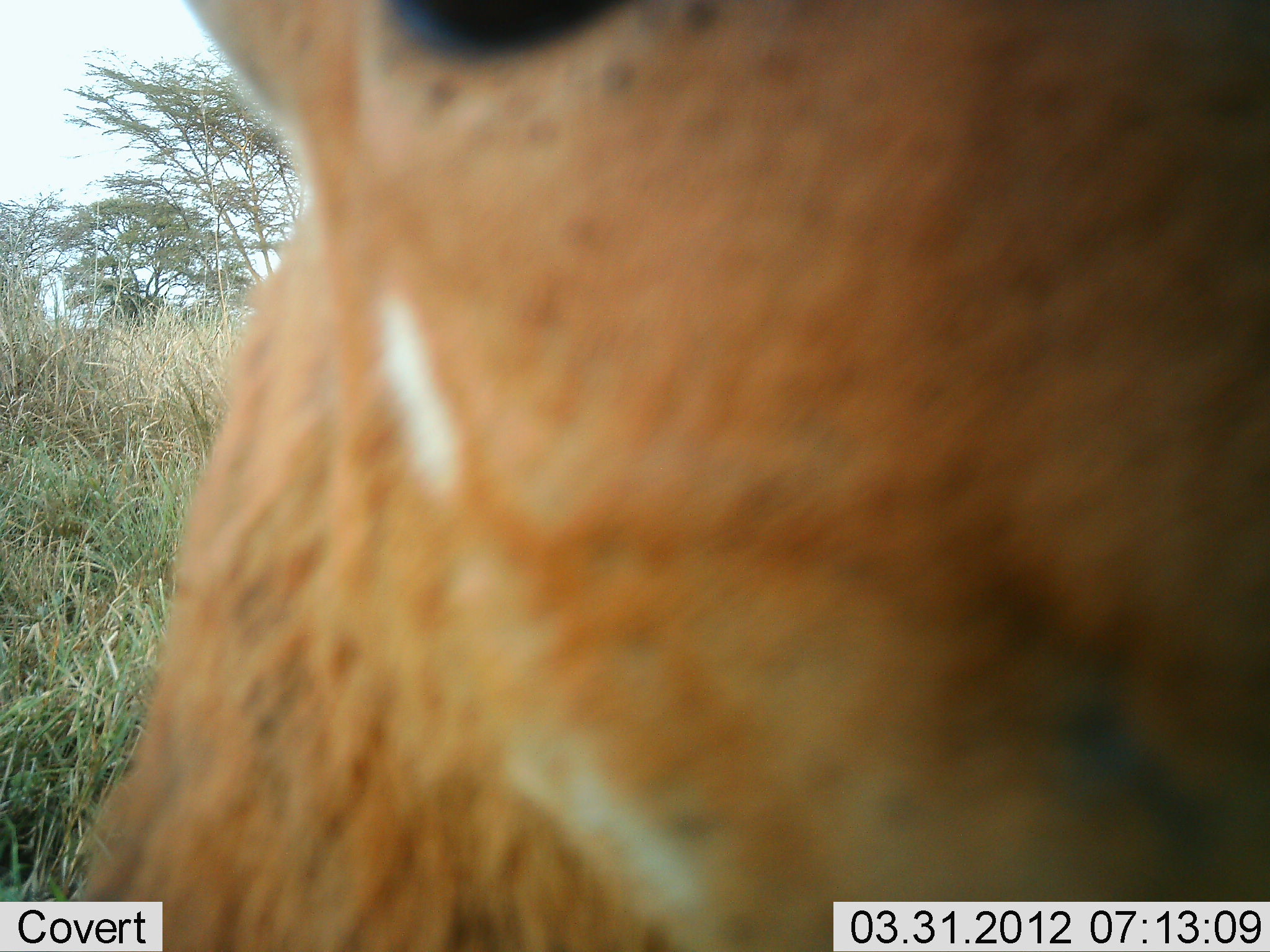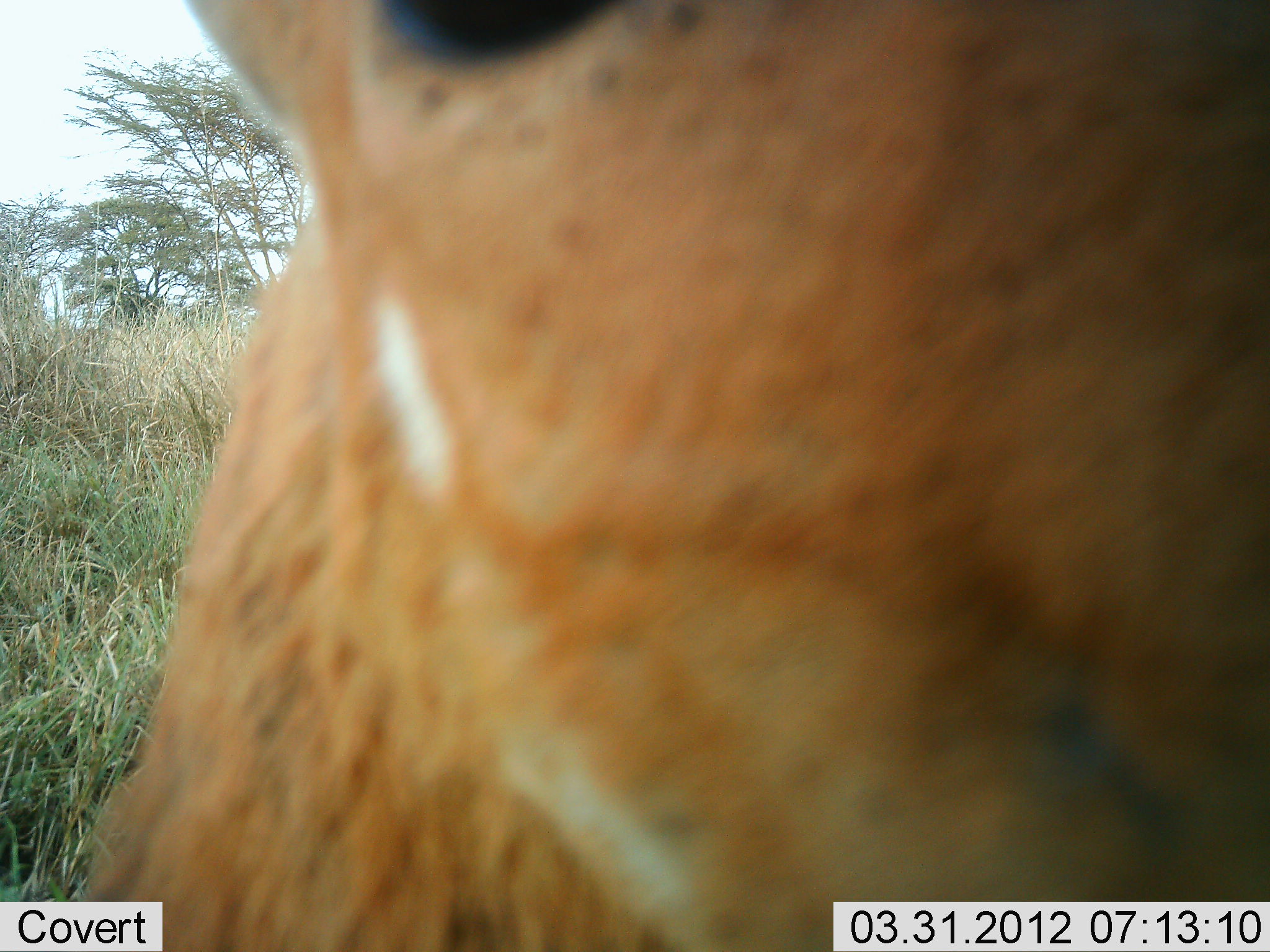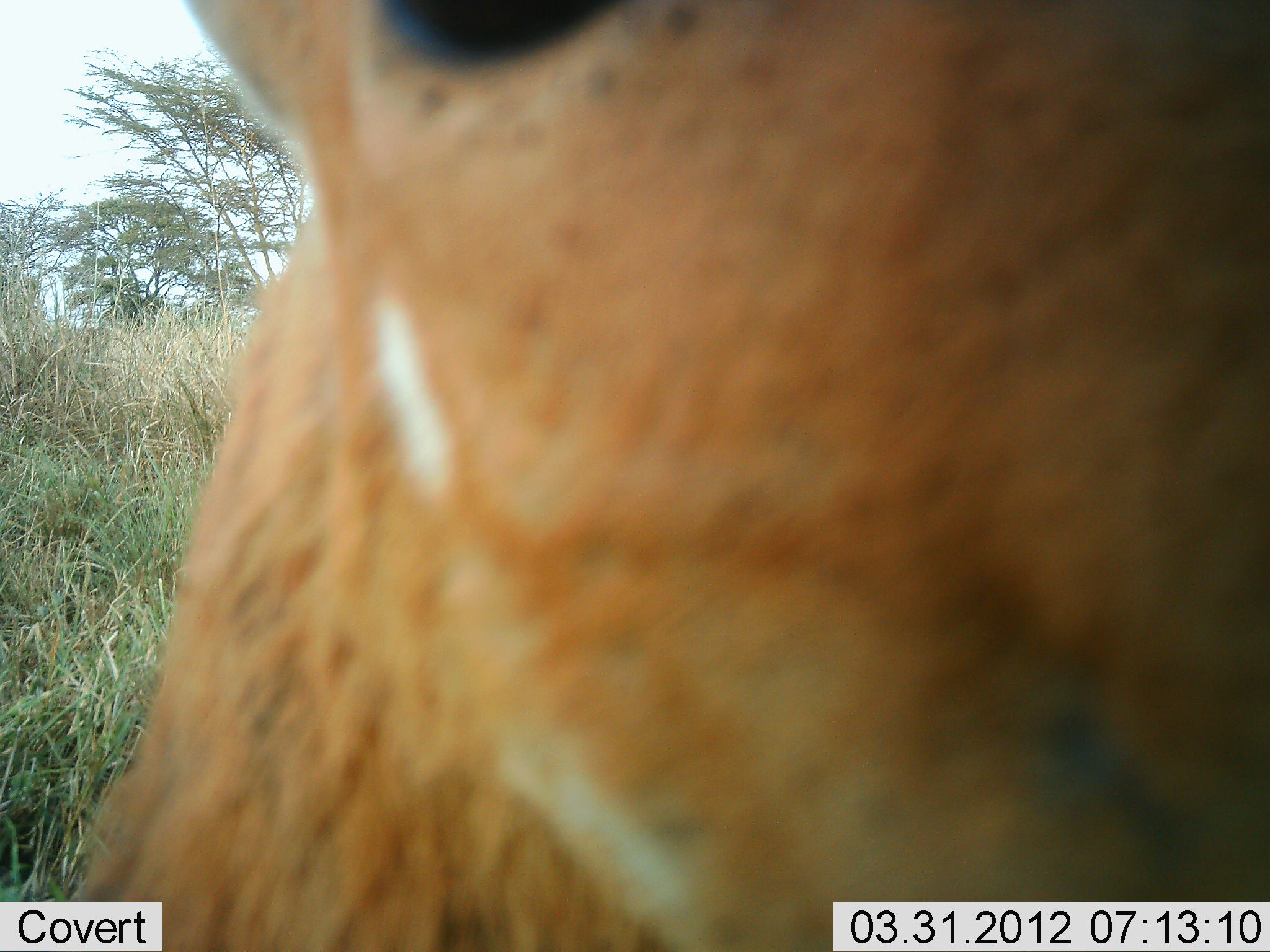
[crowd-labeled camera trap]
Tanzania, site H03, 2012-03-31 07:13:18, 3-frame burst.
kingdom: Animalia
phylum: Chordata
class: Mammalia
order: Artiodactyla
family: Bovidae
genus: Aepyceros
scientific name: Aepyceros melampus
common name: impala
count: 1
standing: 100%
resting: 0%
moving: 0%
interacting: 0%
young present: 0%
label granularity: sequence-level